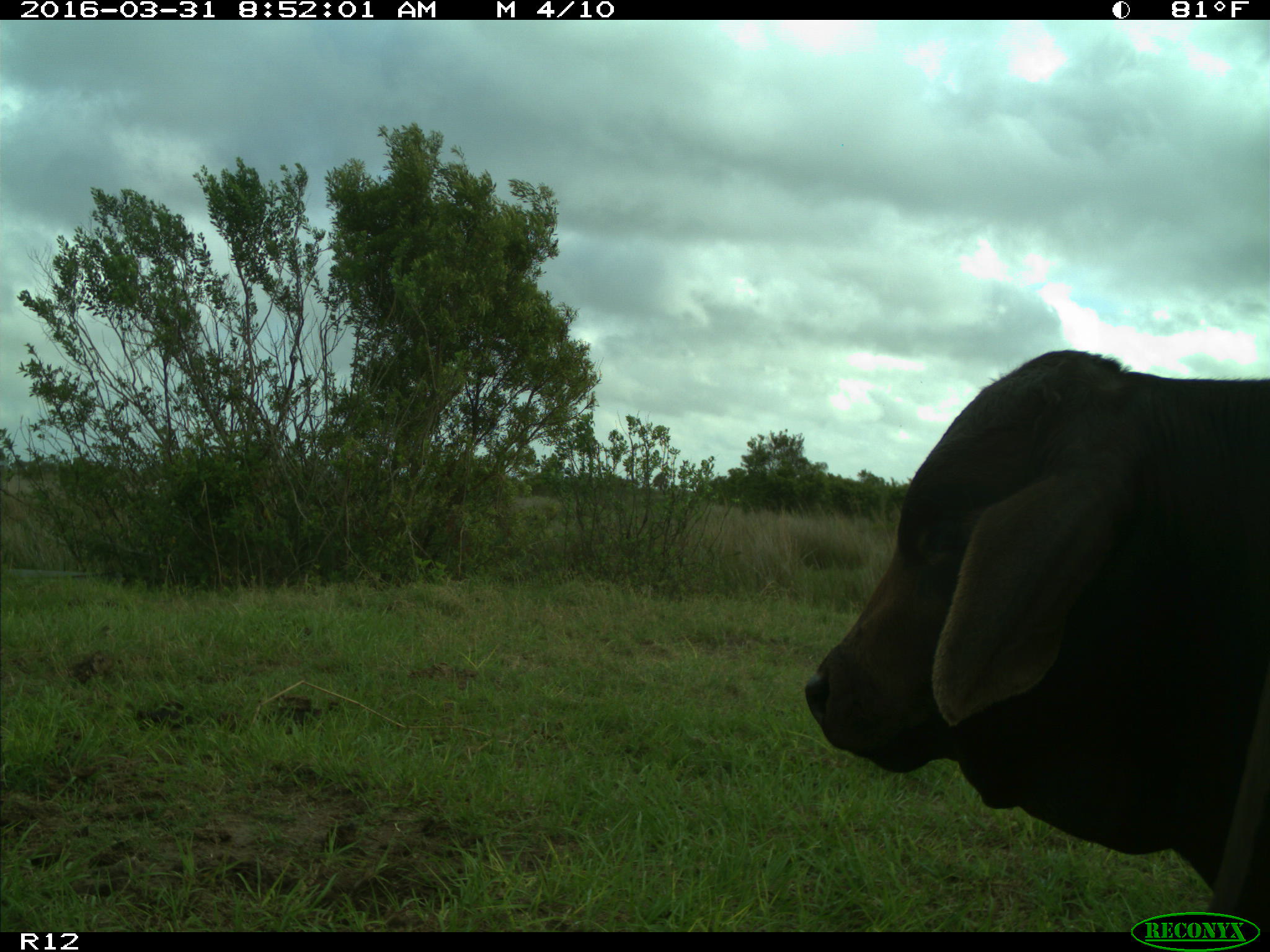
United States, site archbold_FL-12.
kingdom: Animalia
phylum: Chordata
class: Mammalia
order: Artiodactyla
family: Bovidae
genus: Bos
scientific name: Bos taurus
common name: domestic cow